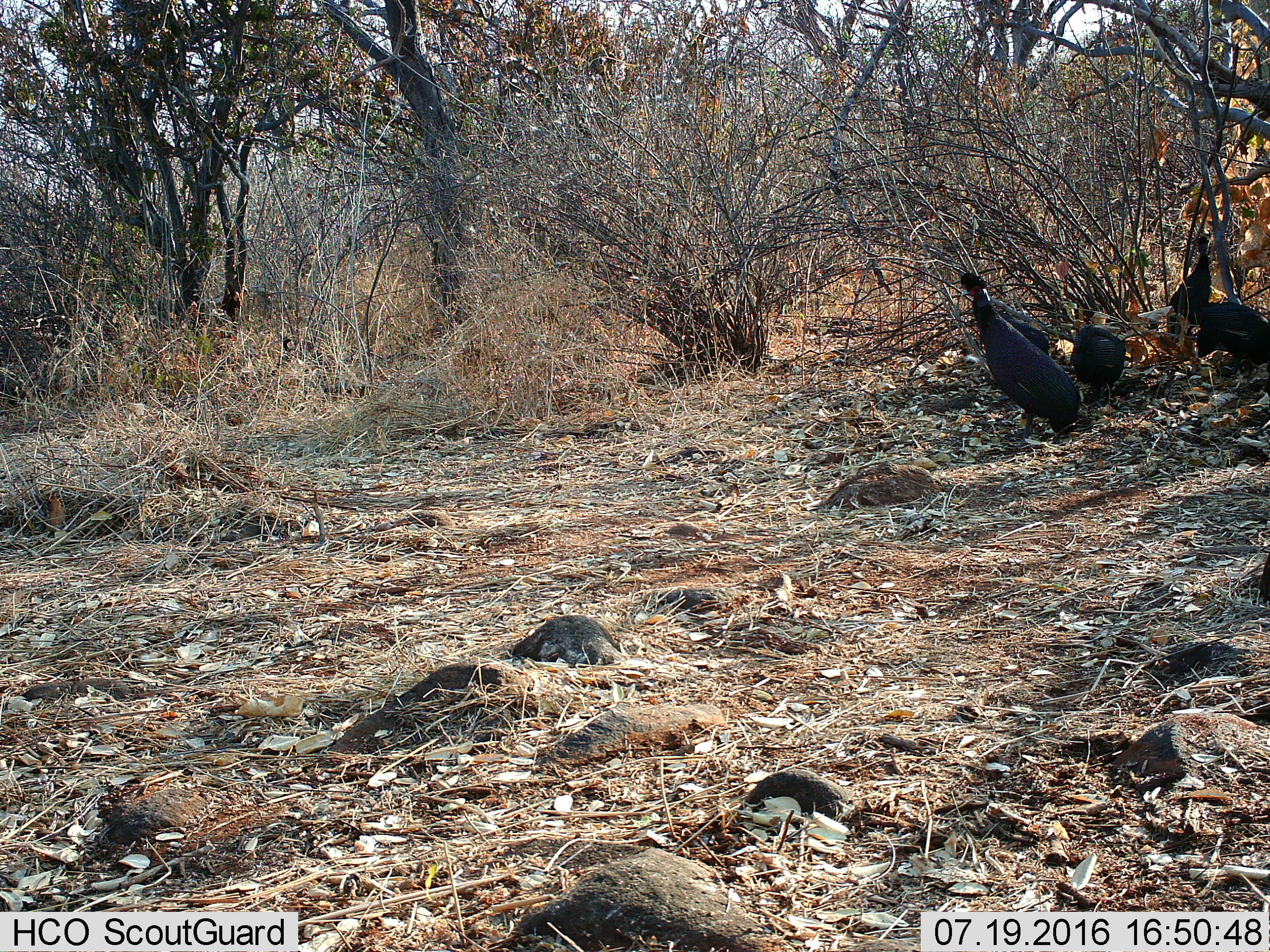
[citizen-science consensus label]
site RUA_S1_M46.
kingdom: Animalia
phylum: Chordata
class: Aves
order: Galliformes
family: Numididae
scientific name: Numididae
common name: guineafowl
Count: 5.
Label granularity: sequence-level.